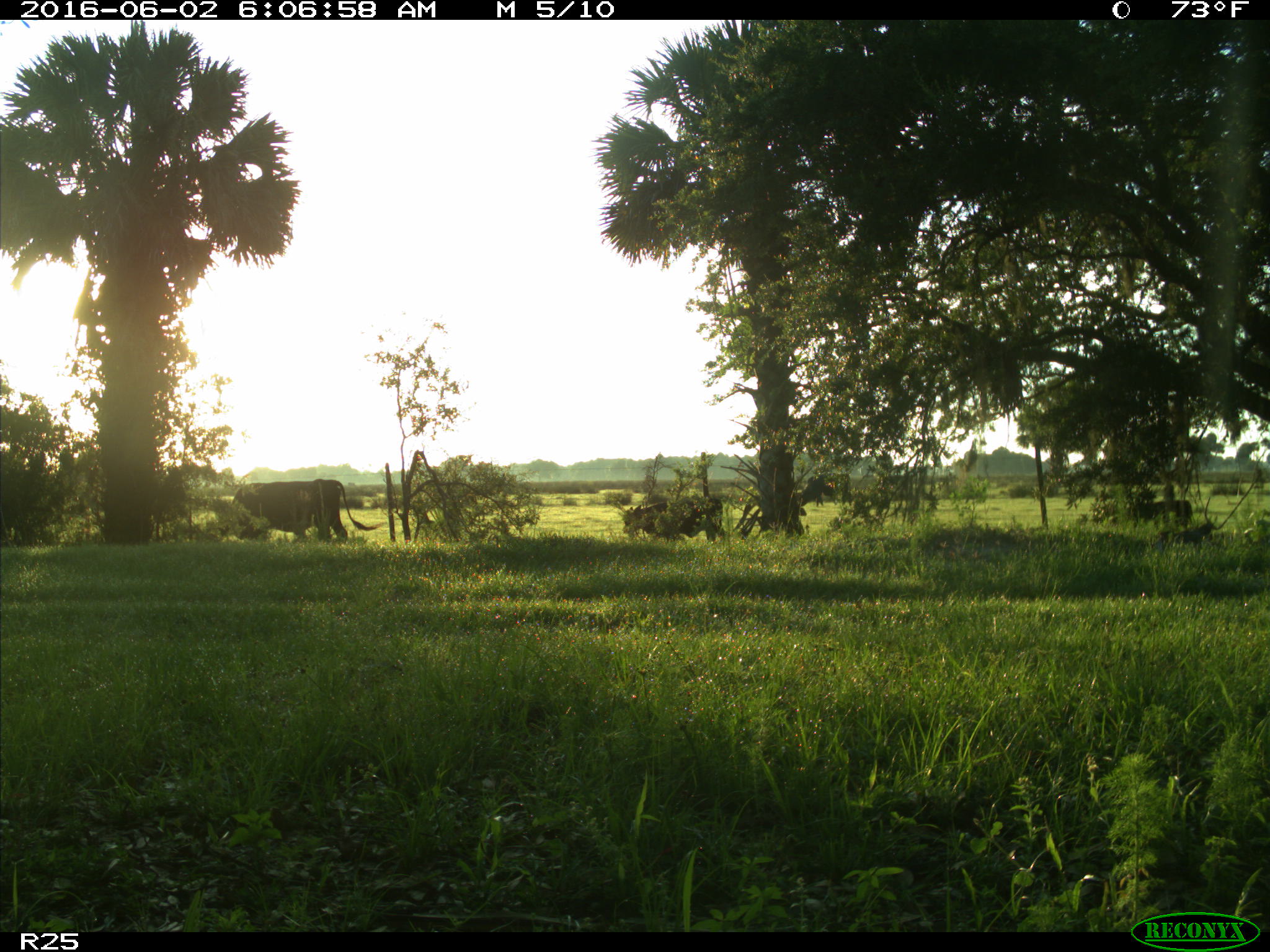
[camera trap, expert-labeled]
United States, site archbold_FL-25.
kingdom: Animalia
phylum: Chordata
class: Mammalia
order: Artiodactyla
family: Bovidae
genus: Bos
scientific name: Bos taurus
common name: domestic cow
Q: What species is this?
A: Bos taurus (domestic cow).